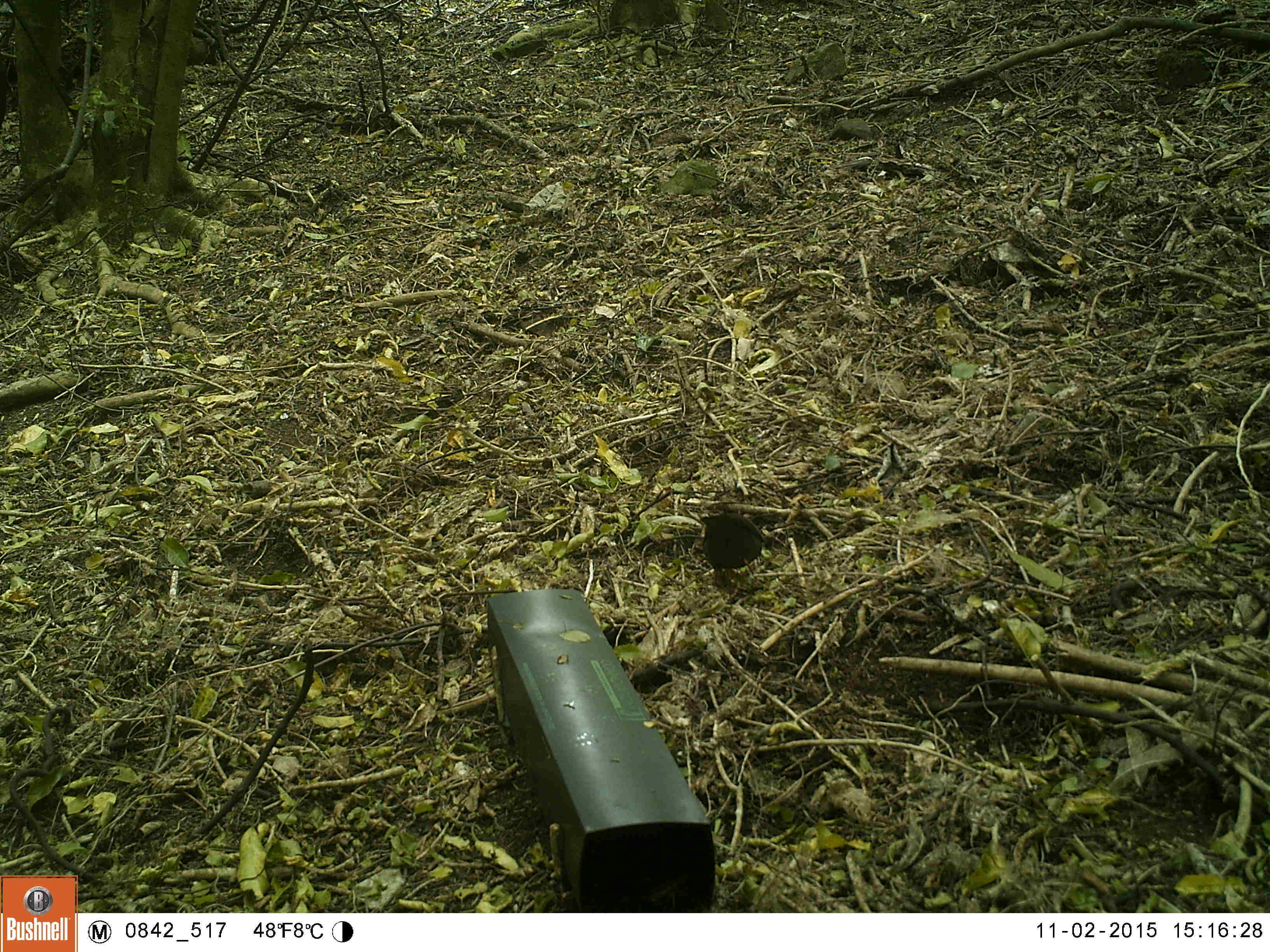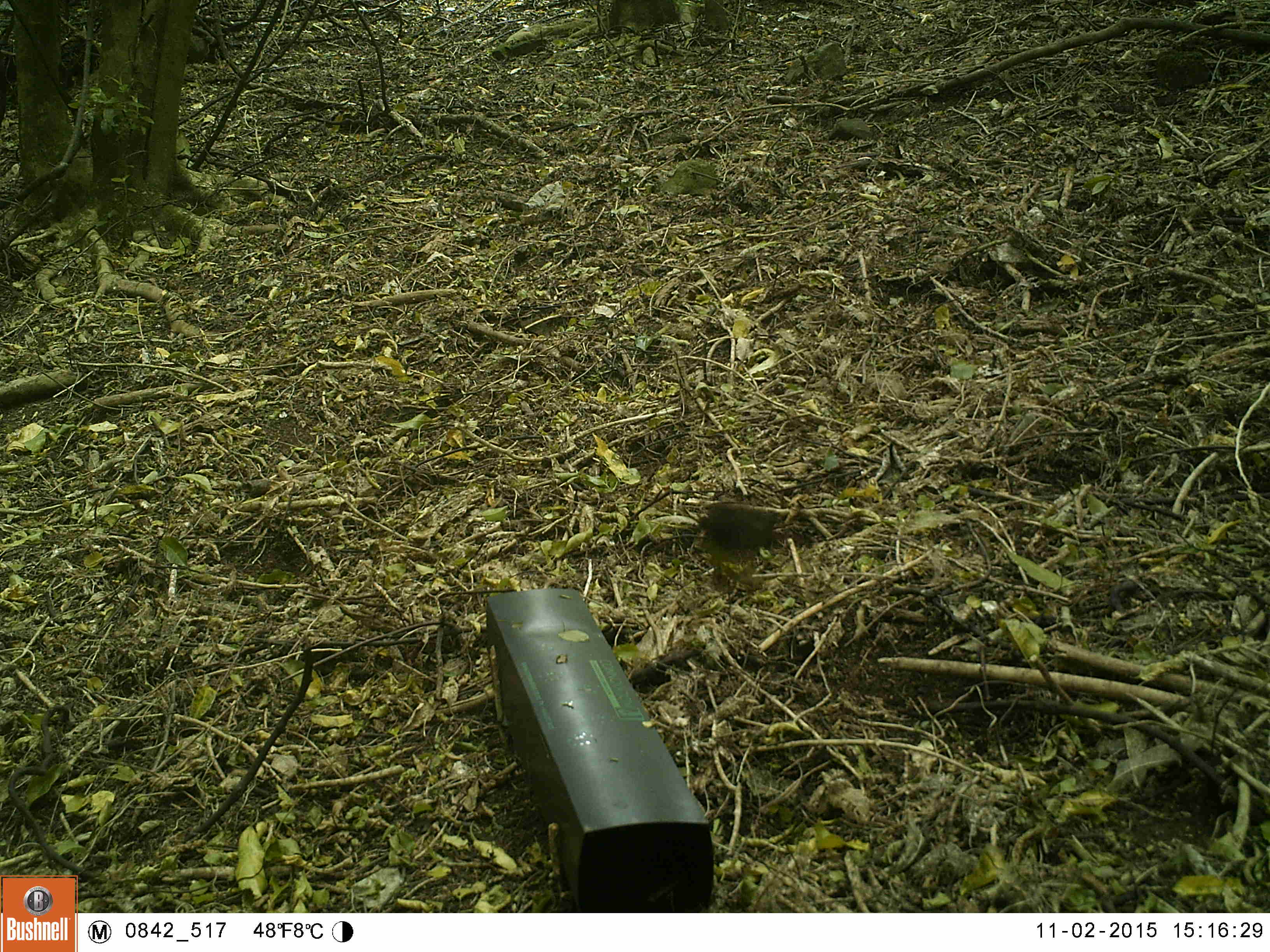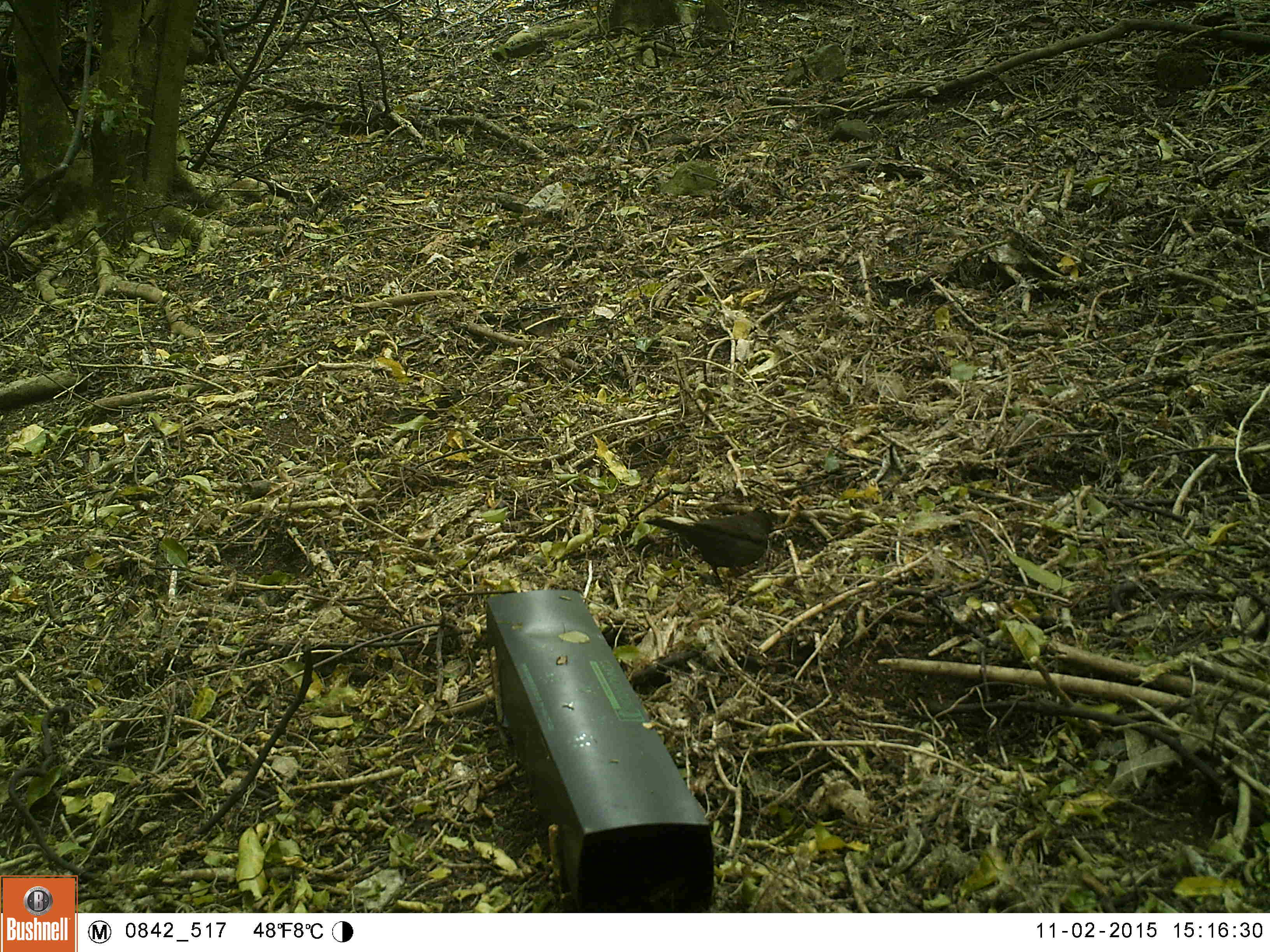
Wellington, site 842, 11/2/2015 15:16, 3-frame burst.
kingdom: Animalia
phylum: Chordata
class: Aves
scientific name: Aves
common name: bird